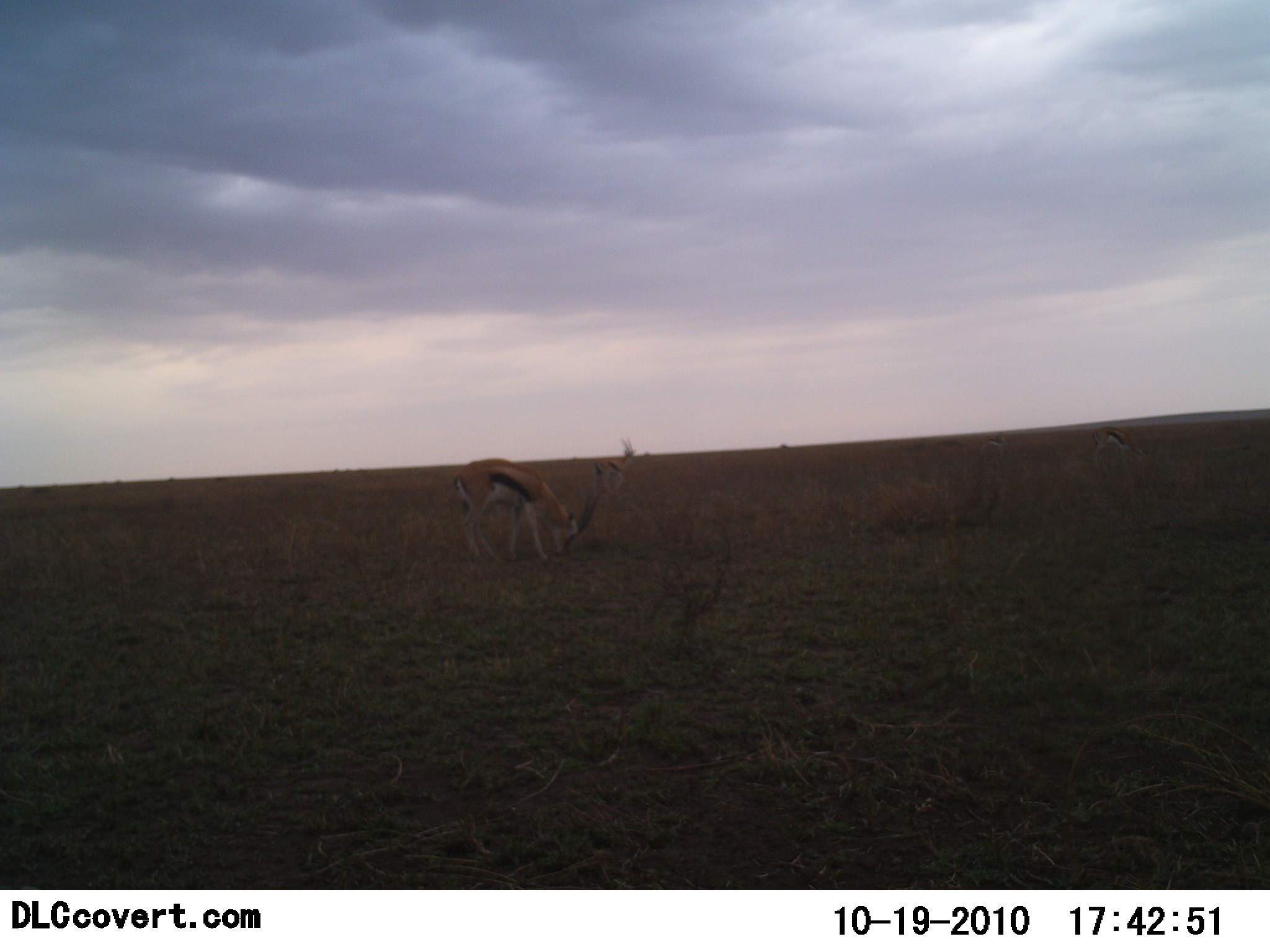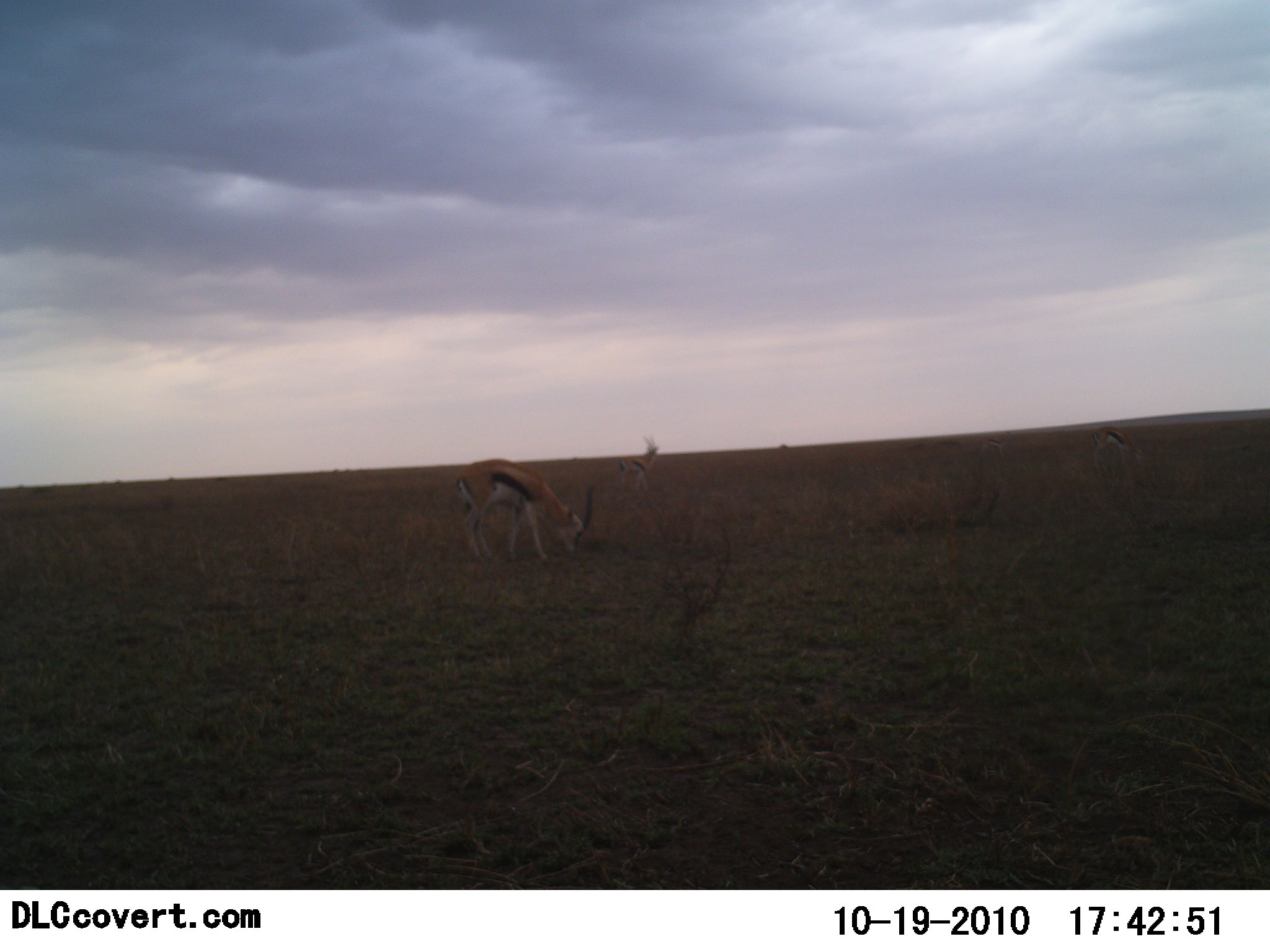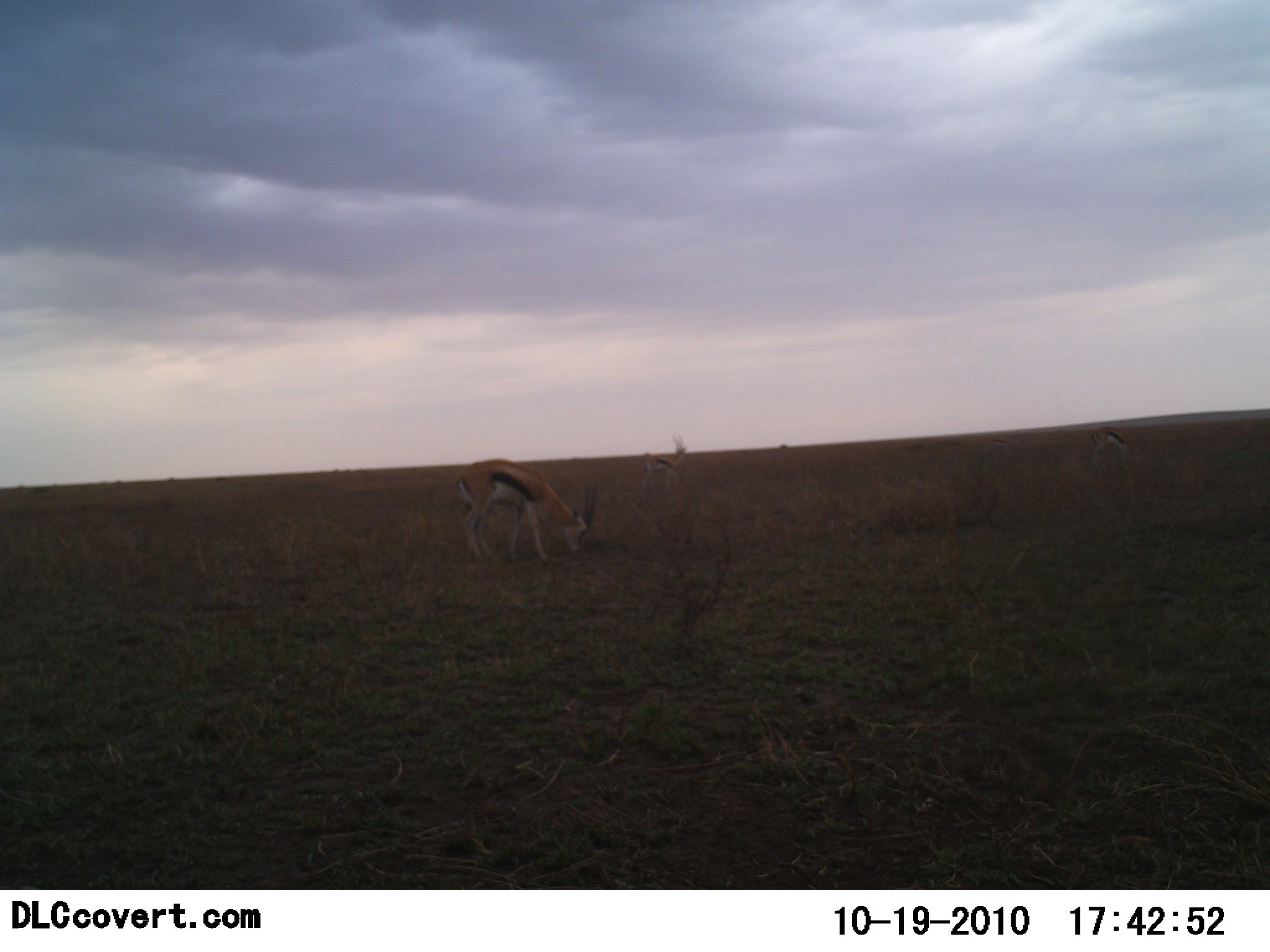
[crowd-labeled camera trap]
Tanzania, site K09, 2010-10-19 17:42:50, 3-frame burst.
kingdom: Animalia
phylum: Chordata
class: Mammalia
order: Artiodactyla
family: Bovidae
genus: Eudorcas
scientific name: Eudorcas thomsonii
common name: thomson's gazelle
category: gazellethomsons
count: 3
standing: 50%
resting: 6%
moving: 67%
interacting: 0%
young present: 0%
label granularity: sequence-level